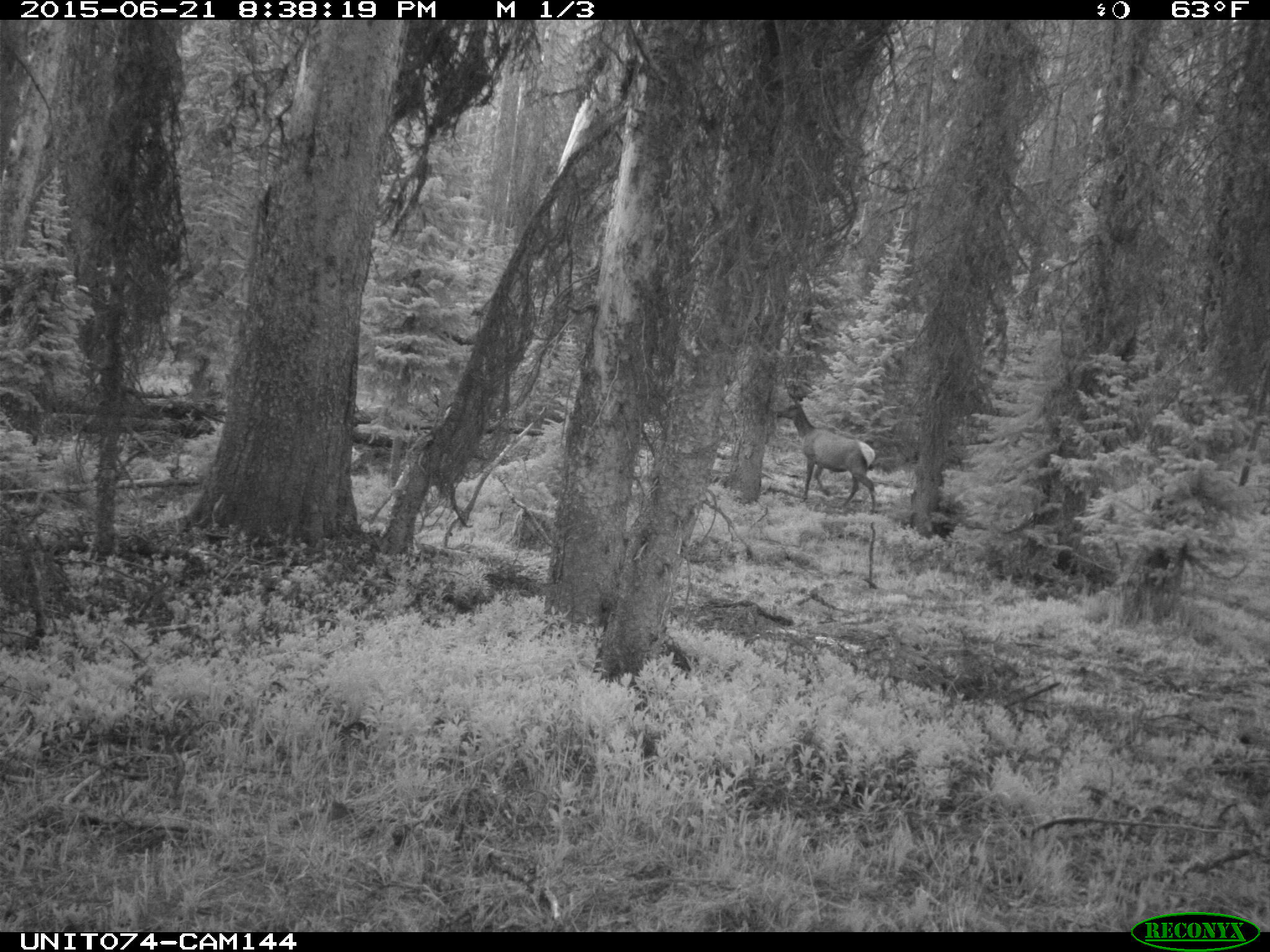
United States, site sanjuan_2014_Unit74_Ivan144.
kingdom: Animalia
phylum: Chordata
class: Mammalia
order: Artiodactyla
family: Cervidae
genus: Cervus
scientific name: Cervus elaphus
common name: red deer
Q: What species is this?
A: Cervus elaphus (red deer).